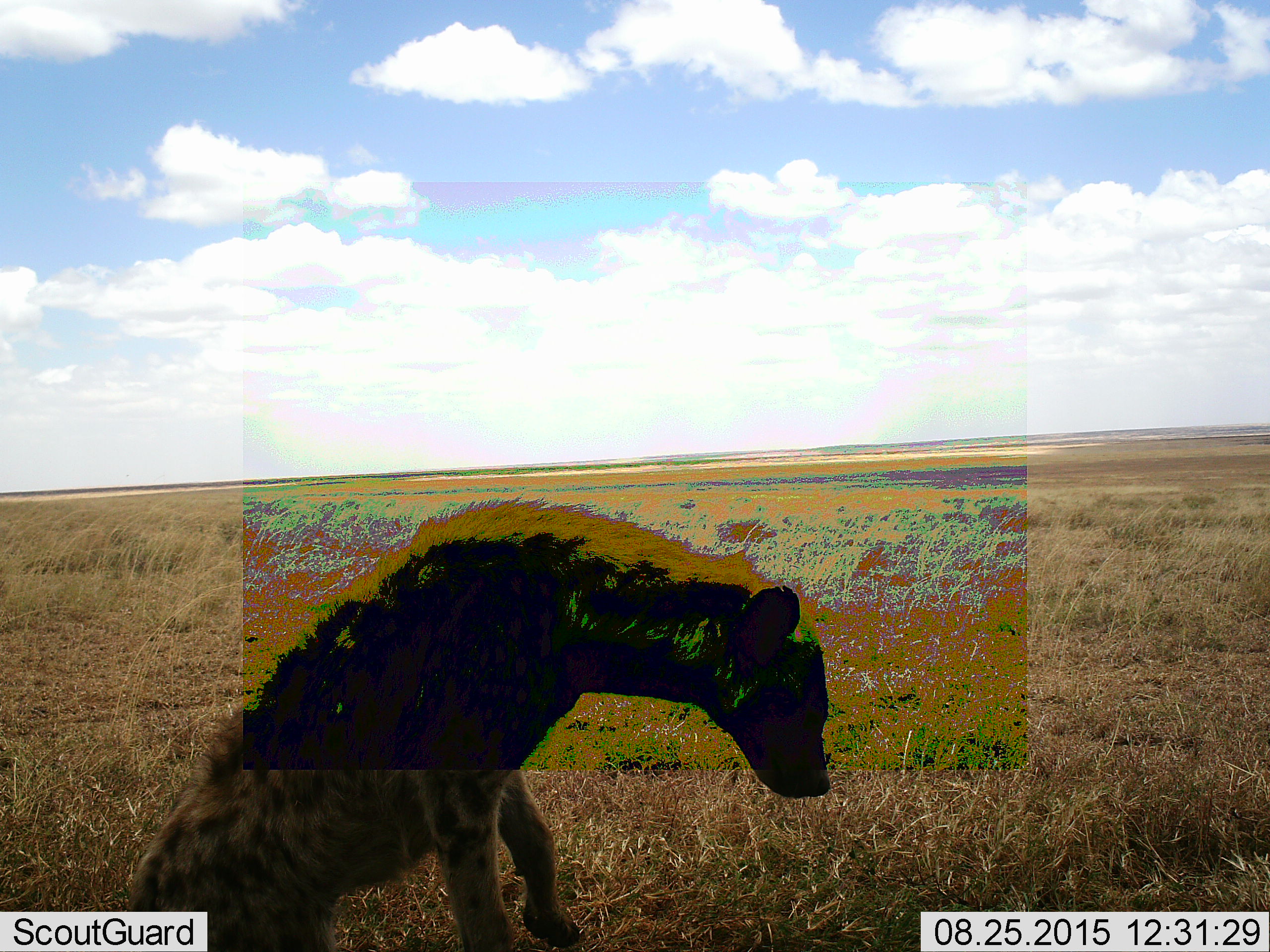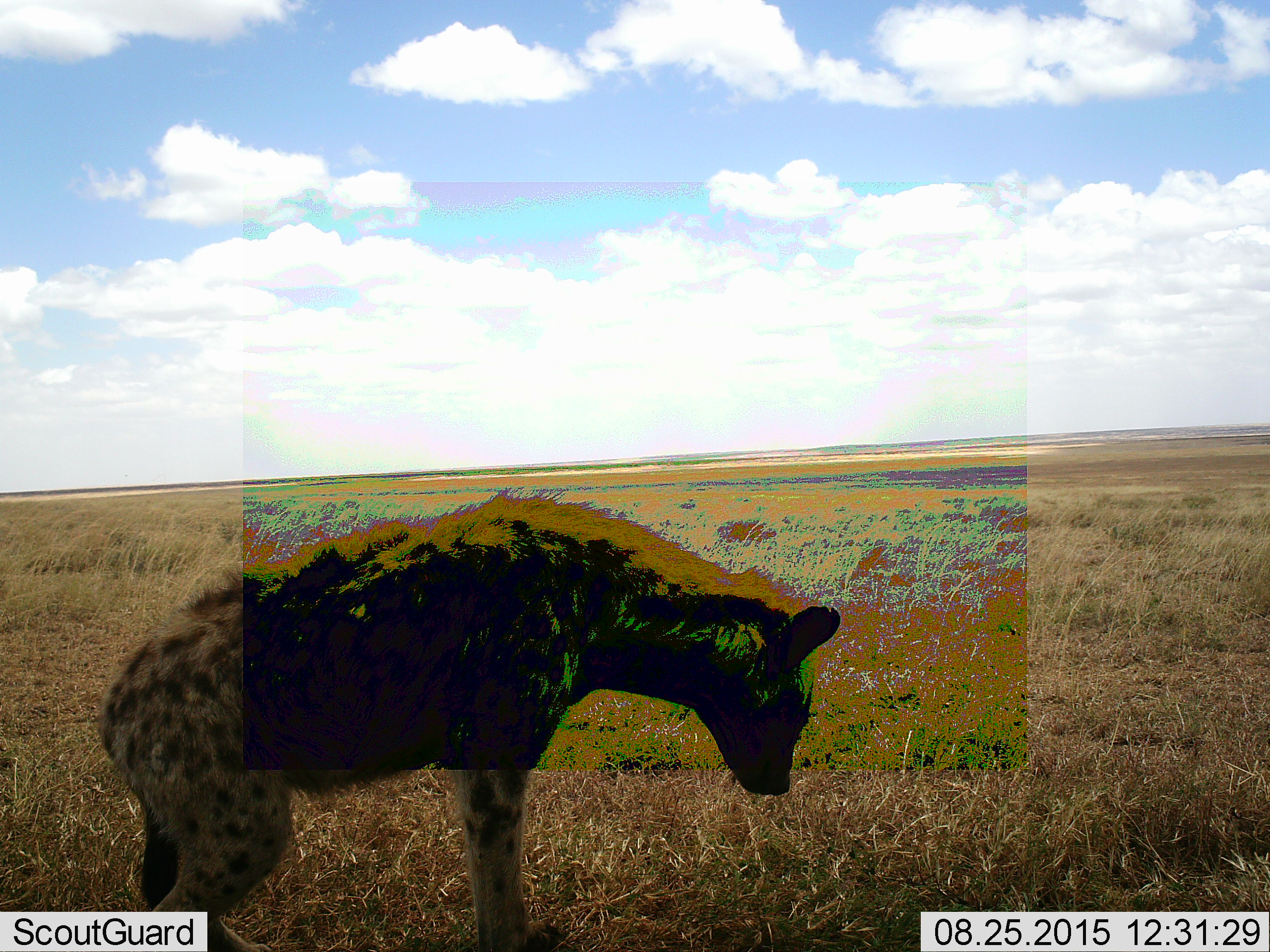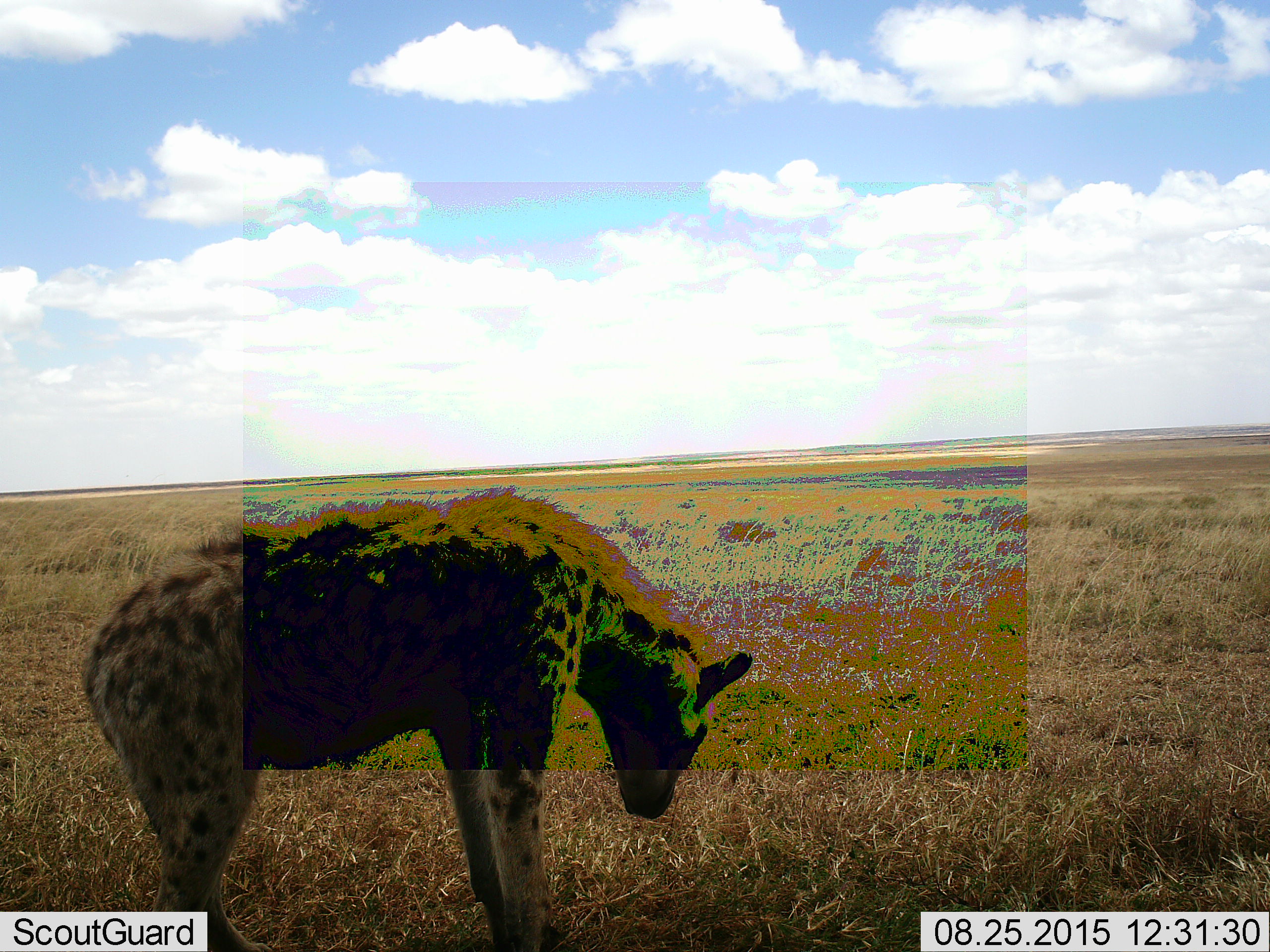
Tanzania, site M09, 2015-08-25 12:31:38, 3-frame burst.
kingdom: Animalia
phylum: Chordata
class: Mammalia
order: Carnivora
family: Hyaenidae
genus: Crocuta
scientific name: Crocuta crocuta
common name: spotted hyena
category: hyenaspotted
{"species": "hyenaspotted (spotted hyena) (Crocuta crocuta)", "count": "1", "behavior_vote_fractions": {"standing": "33%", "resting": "44%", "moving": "44%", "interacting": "0%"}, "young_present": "0%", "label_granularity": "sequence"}